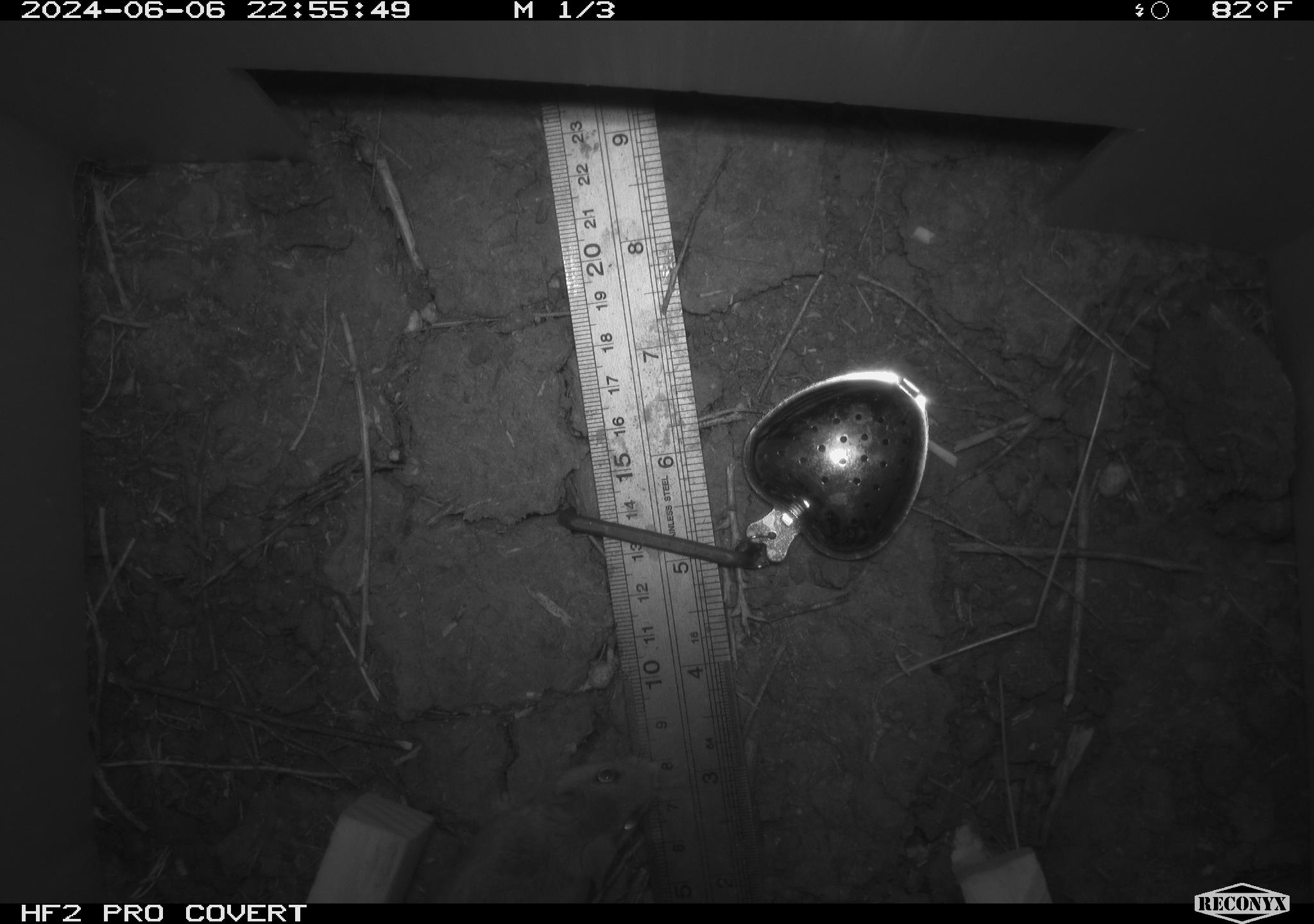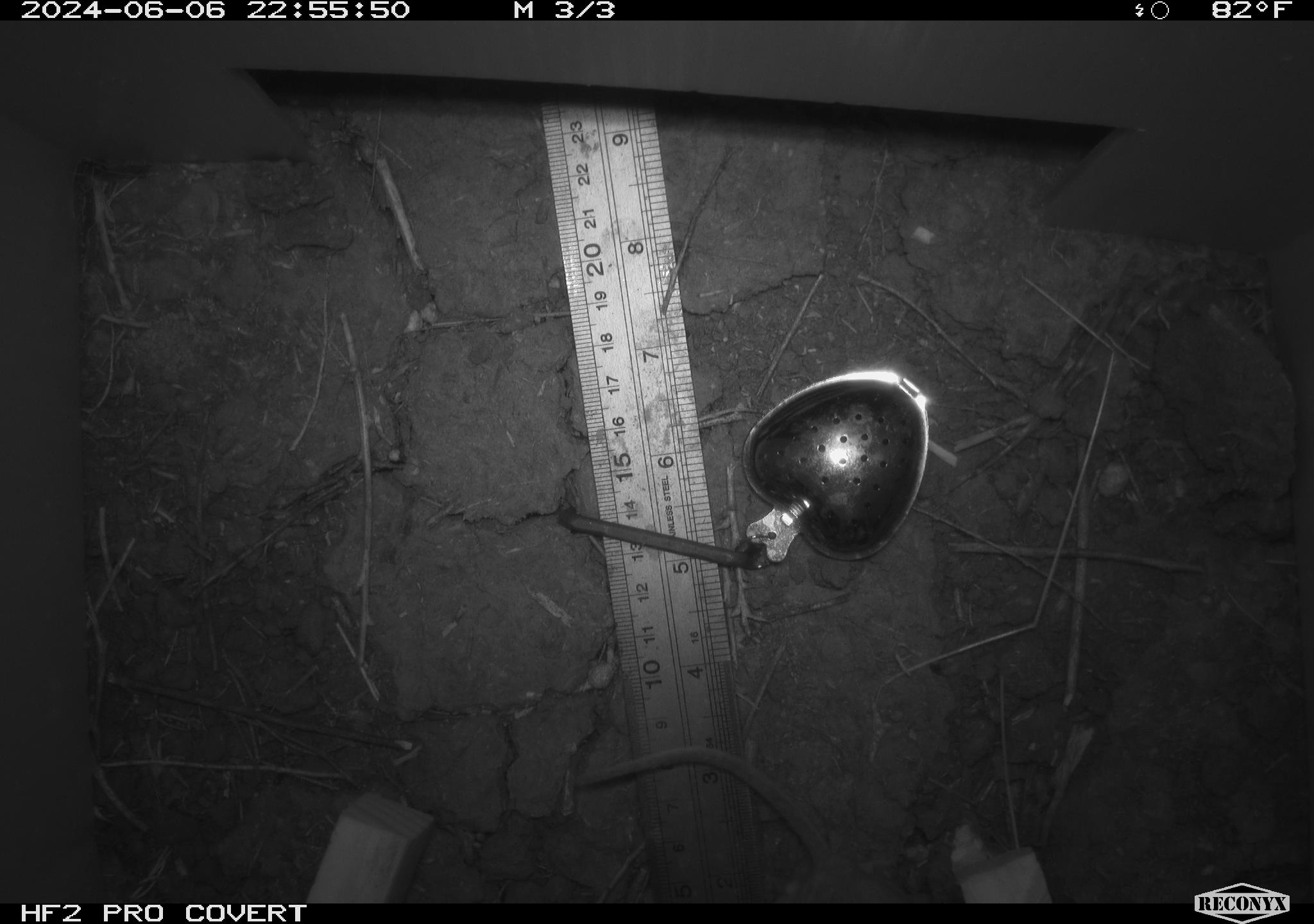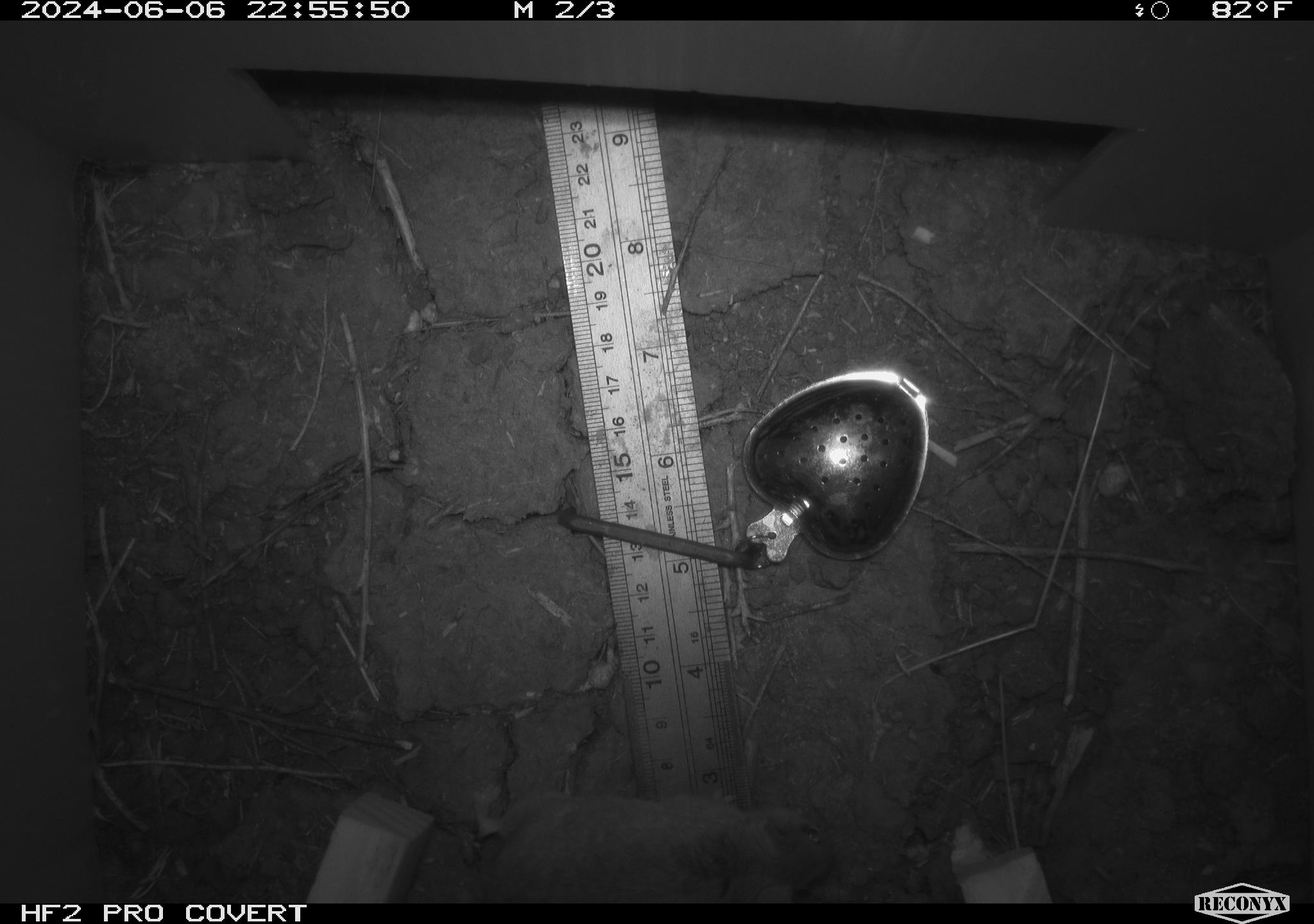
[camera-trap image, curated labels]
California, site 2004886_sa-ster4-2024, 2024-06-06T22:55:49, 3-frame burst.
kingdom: Animalia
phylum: Chordata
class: Mammalia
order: Rodentia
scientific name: Rodentia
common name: mouse species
Mouse species (Rodentia).